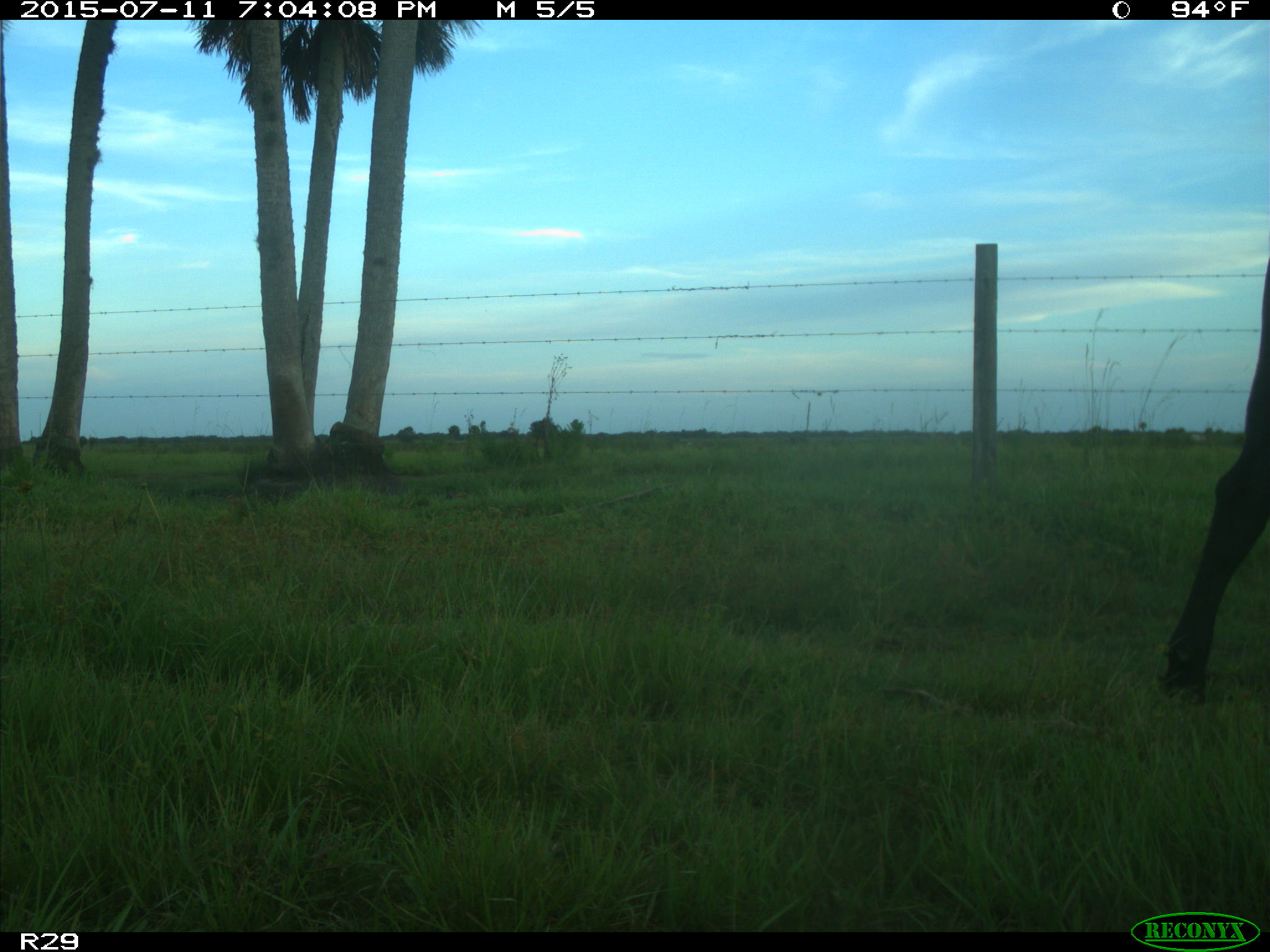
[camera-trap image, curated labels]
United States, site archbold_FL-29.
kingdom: Animalia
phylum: Chordata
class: Mammalia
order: Artiodactyla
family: Bovidae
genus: Bos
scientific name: Bos taurus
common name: domestic cow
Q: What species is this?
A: Bos taurus (domestic cow).